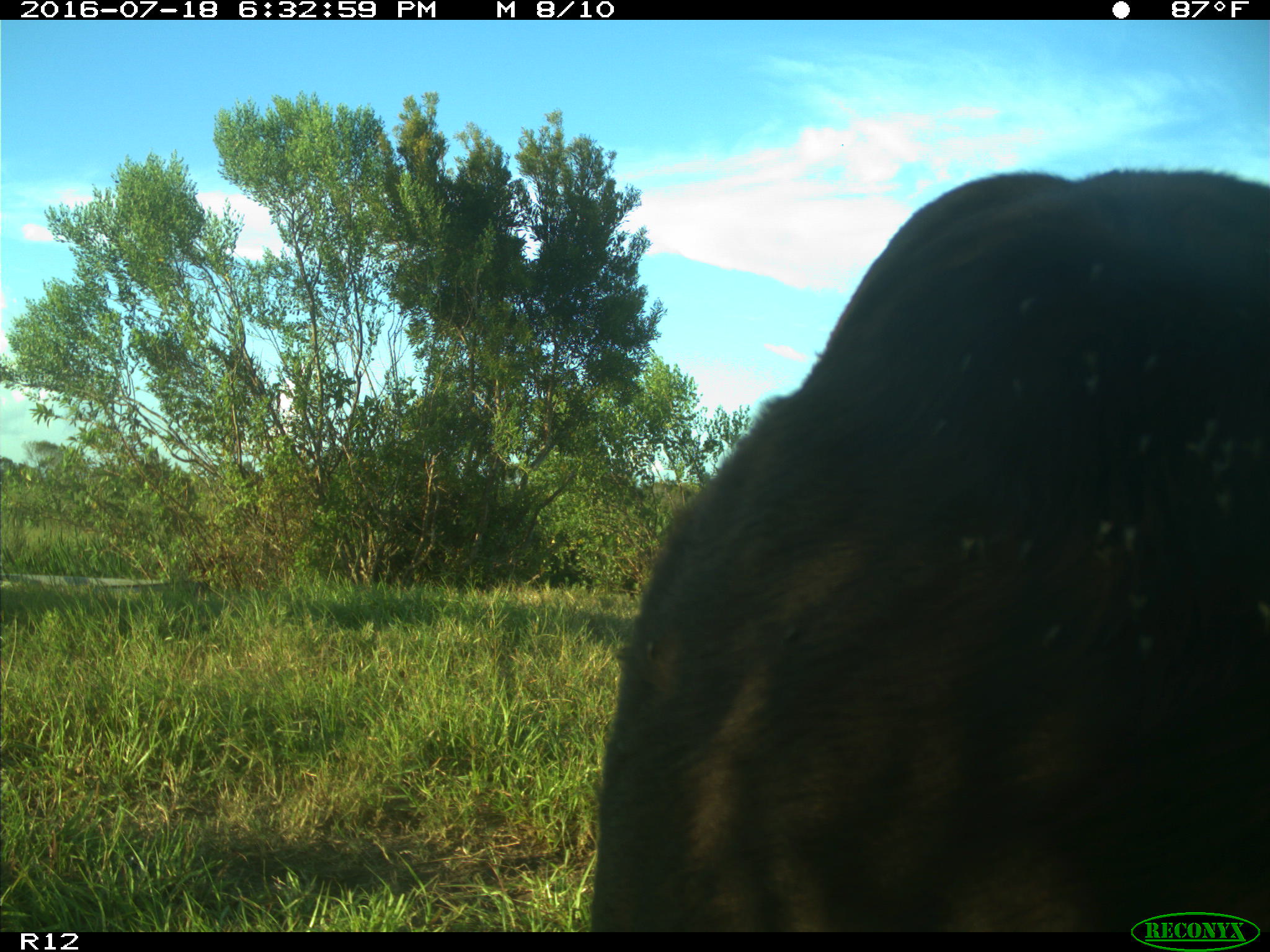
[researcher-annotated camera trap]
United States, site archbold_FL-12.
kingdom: Animalia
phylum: Chordata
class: Mammalia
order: Artiodactyla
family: Bovidae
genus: Bos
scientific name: Bos taurus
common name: domestic cow